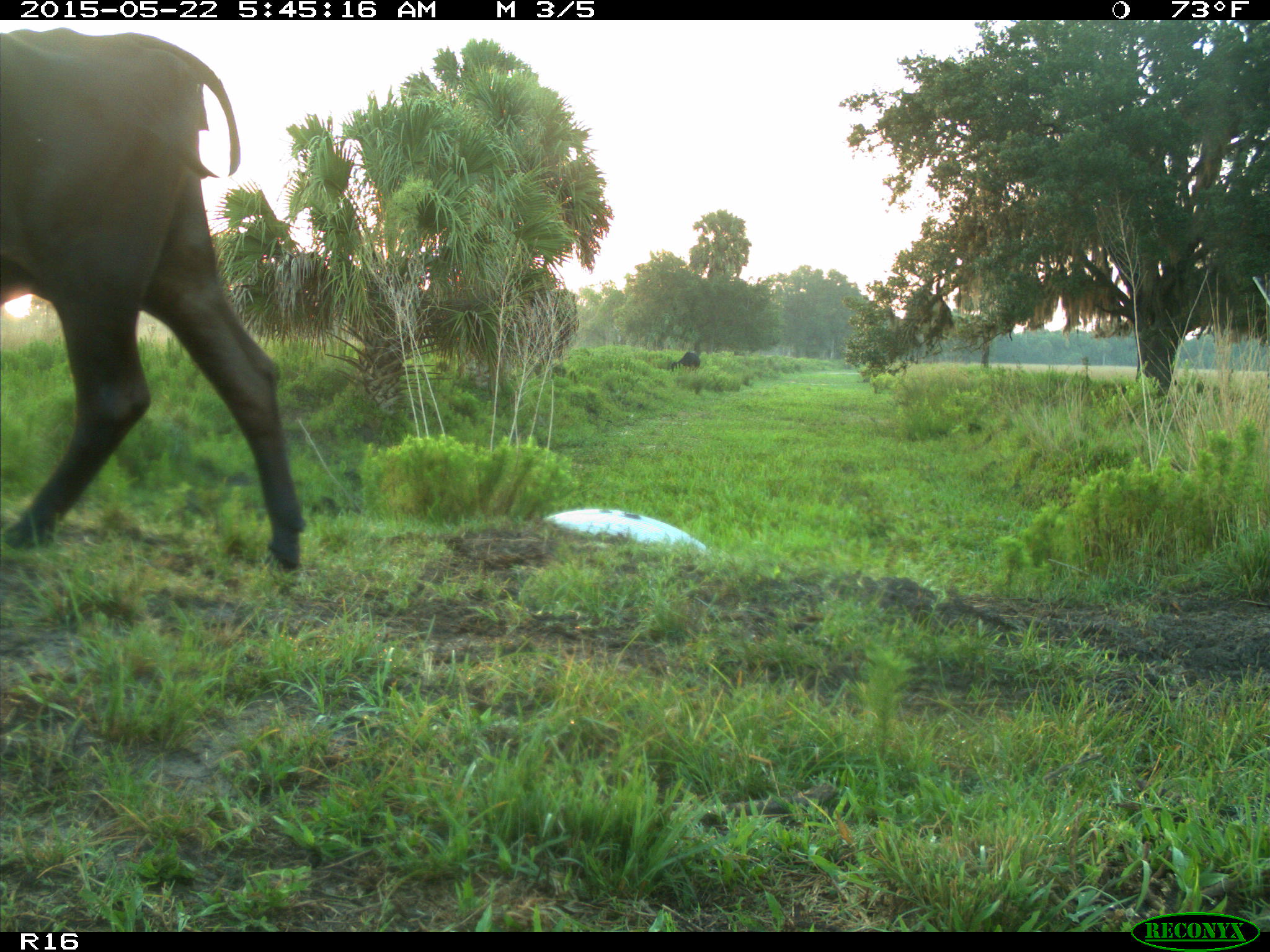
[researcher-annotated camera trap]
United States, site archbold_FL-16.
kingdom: Animalia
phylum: Chordata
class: Mammalia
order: Artiodactyla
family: Bovidae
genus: Bos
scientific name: Bos taurus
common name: domestic cow